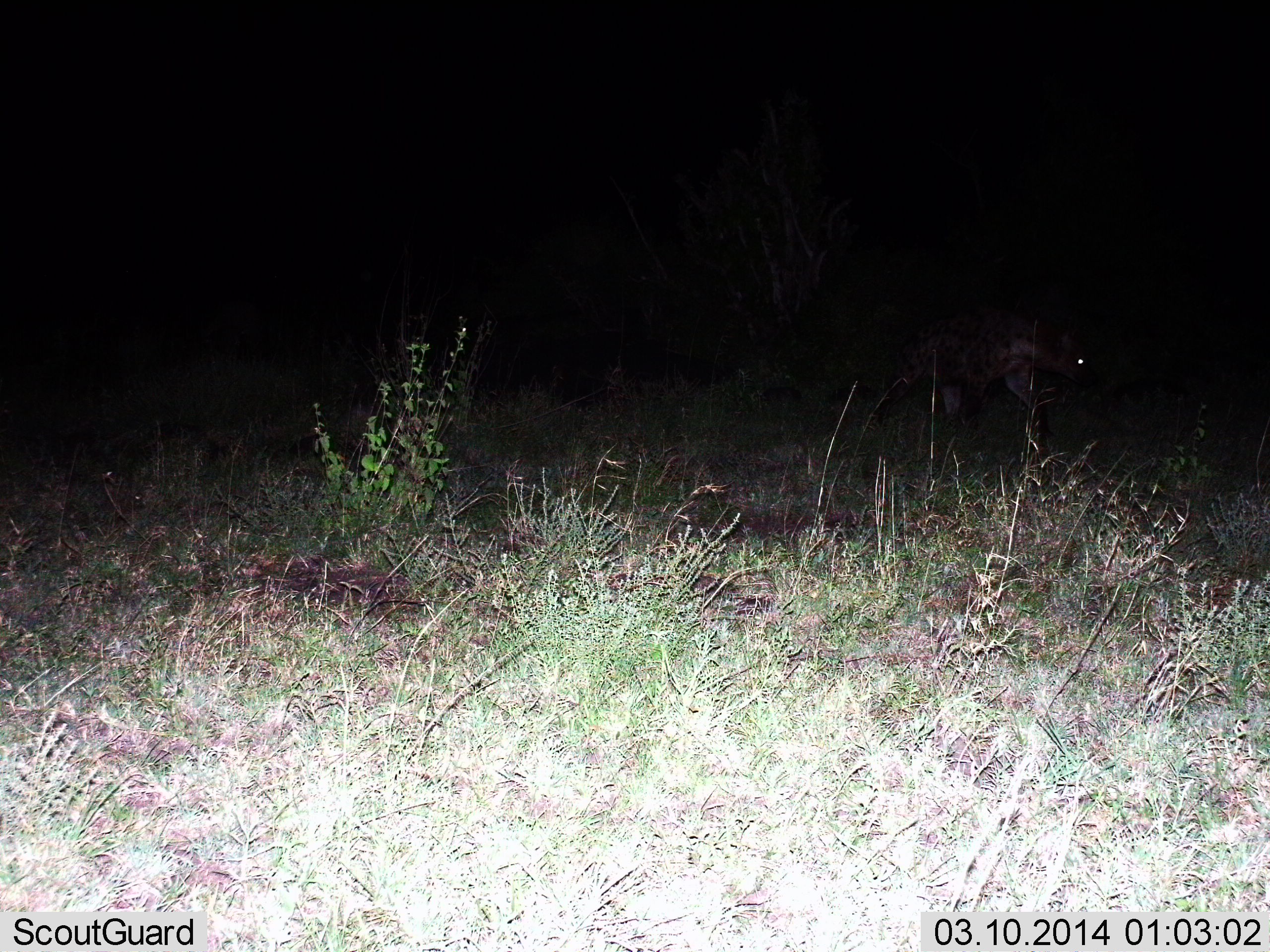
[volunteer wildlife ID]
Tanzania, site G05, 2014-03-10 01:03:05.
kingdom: Animalia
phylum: Chordata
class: Mammalia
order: Carnivora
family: Hyaenidae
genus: Crocuta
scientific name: Crocuta crocuta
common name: spotted hyena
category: hyenaspotted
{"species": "hyenaspotted (spotted hyena) (Crocuta crocuta)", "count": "1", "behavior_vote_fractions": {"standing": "0%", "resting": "0%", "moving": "100%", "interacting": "0%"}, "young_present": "0%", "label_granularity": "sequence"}